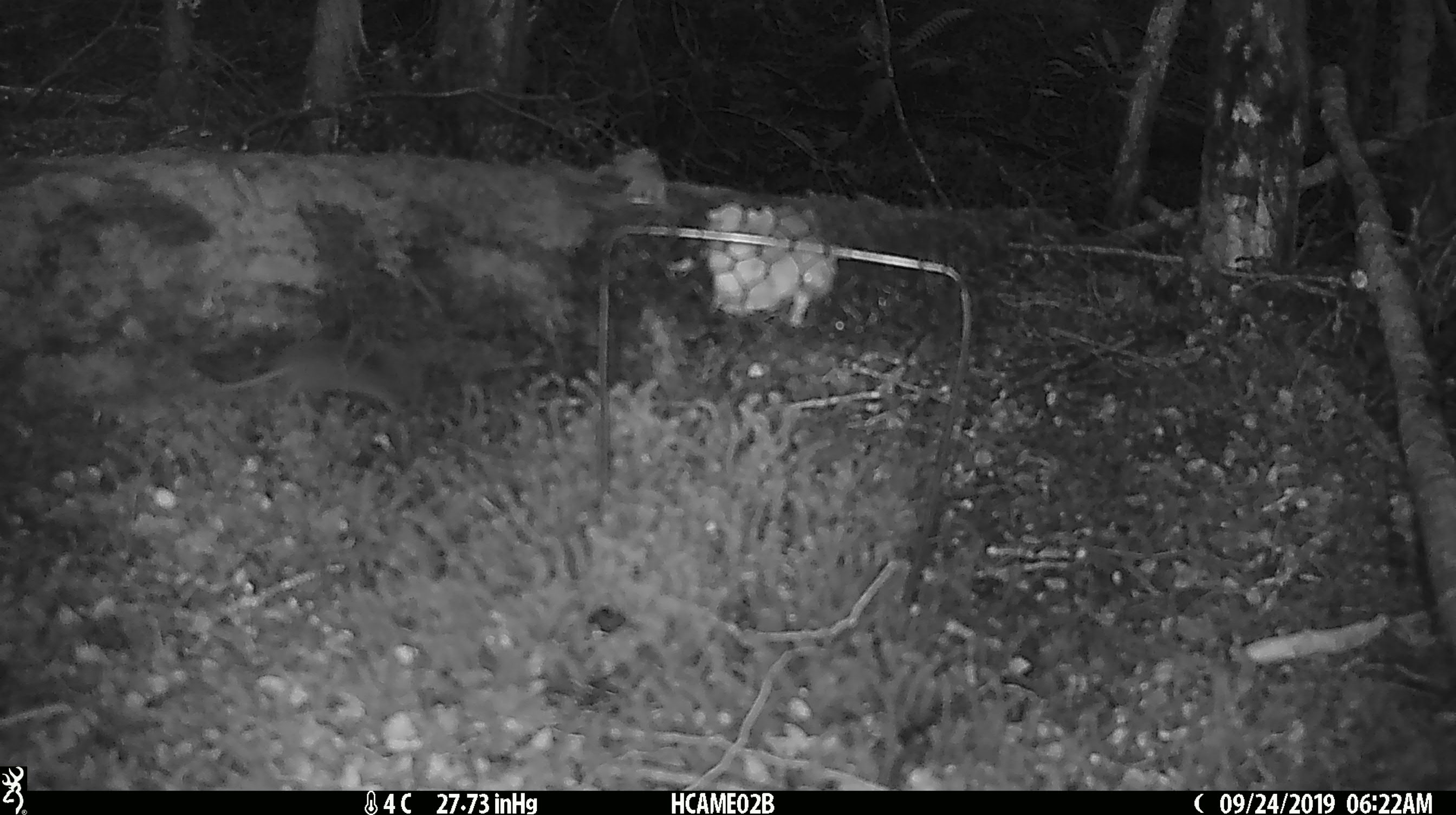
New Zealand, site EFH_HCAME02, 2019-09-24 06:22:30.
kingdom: Animalia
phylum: Chordata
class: Mammalia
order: Rodentia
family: Muridae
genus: Mus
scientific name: Mus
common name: mouse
Mouse (Mus).